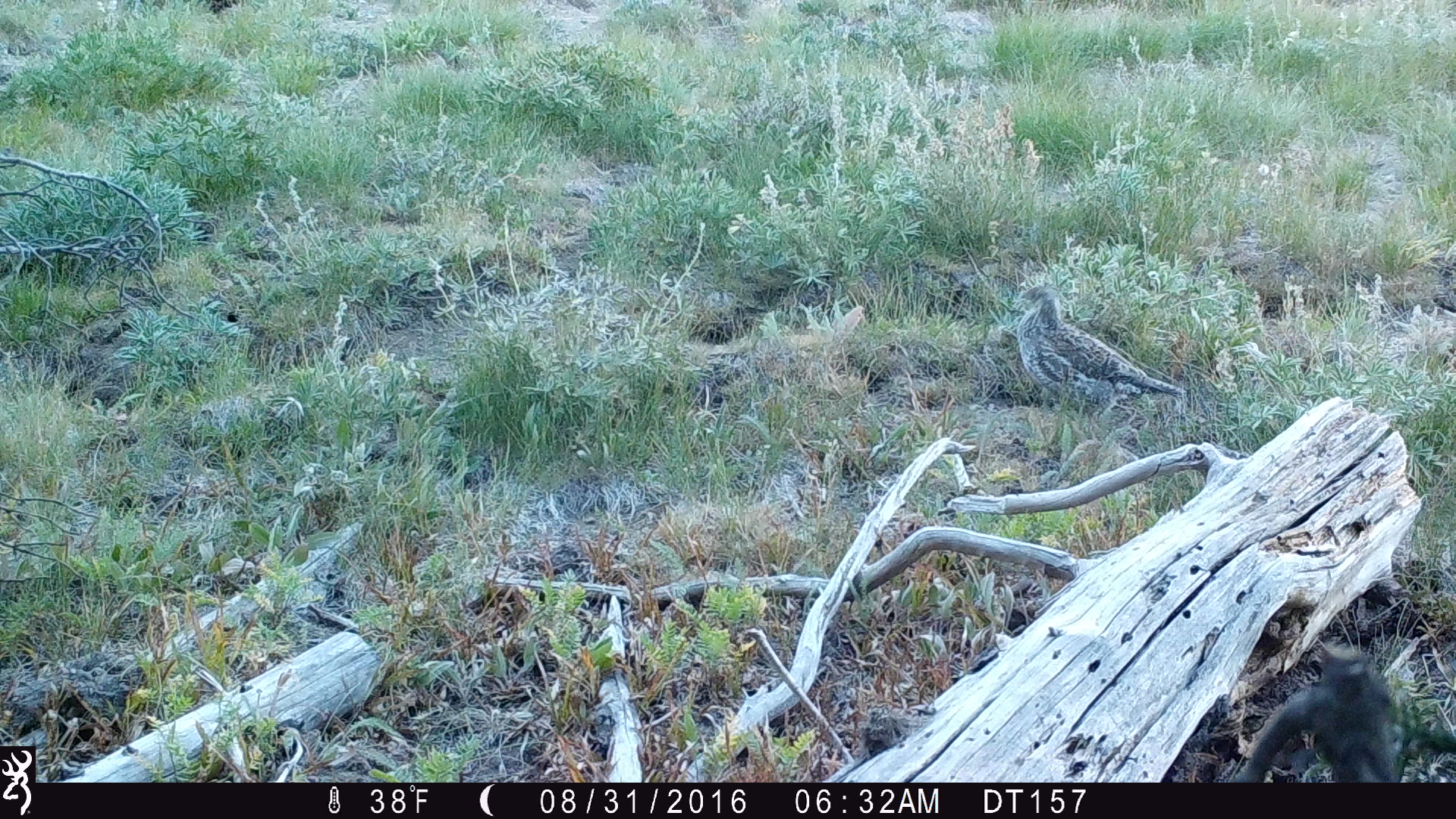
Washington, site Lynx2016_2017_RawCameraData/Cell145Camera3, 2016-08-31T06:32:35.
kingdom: Animalia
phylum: Chordata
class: Aves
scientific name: Aves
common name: birds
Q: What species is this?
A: Aves (birds).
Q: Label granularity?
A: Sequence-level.